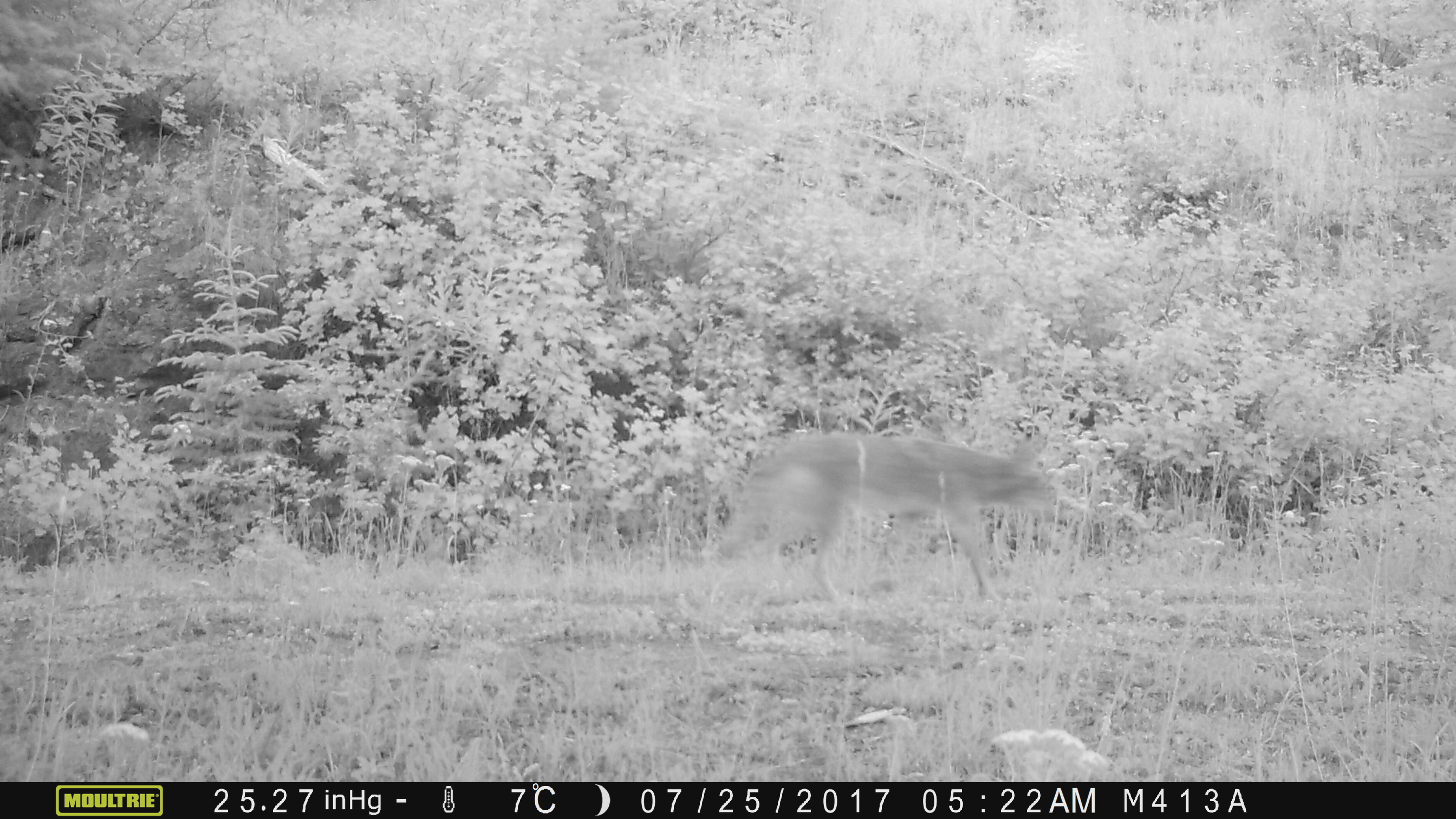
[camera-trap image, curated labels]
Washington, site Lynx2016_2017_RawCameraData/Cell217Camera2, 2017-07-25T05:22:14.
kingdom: Animalia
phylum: Chordata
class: Mammalia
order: Carnivora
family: Canidae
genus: Canis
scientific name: Canis latrans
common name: coyote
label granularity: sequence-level